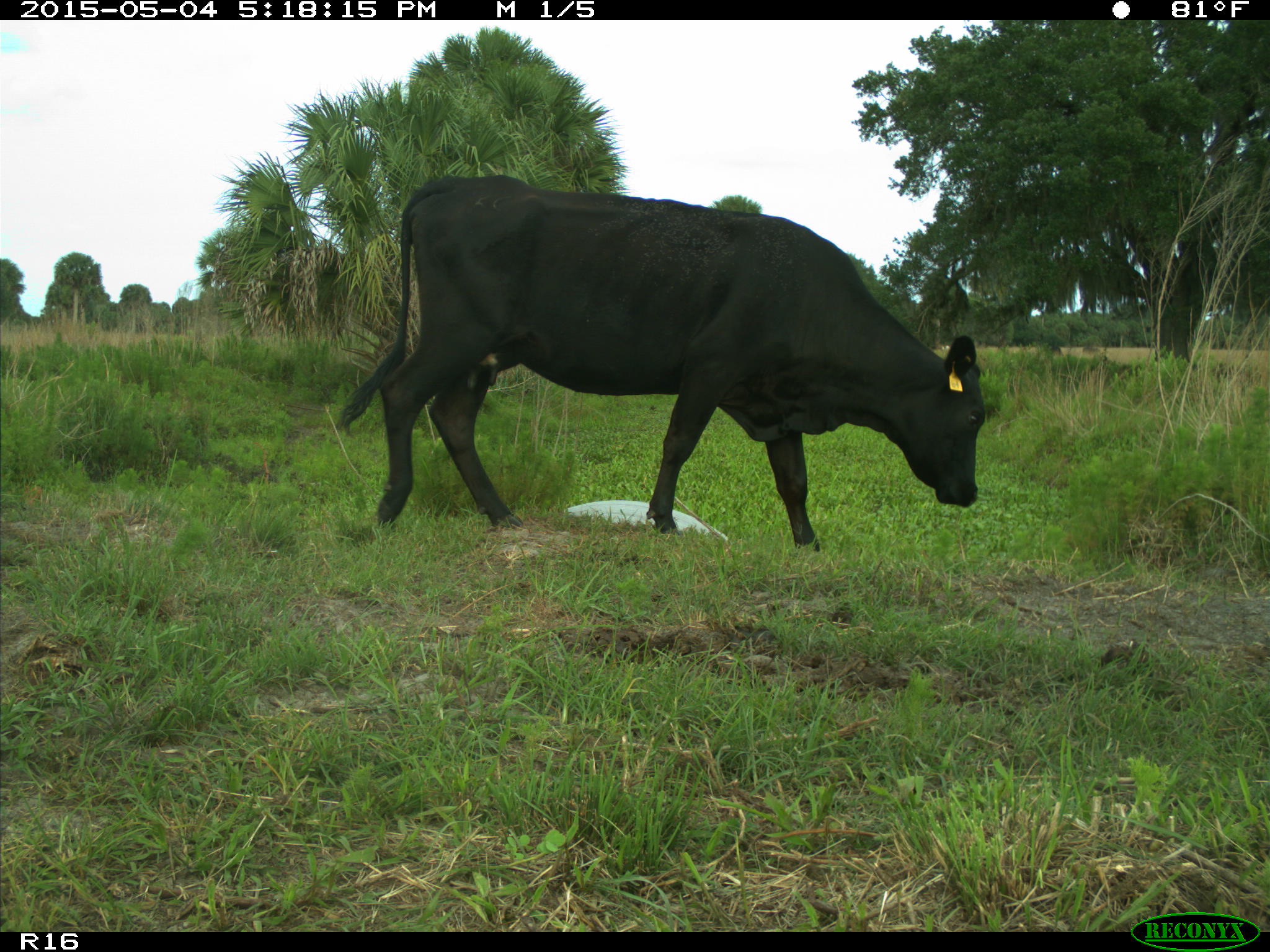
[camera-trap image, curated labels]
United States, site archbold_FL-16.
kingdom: Animalia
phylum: Chordata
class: Mammalia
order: Artiodactyla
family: Bovidae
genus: Bos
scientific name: Bos taurus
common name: domestic cow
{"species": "Bos taurus (domestic cow)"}